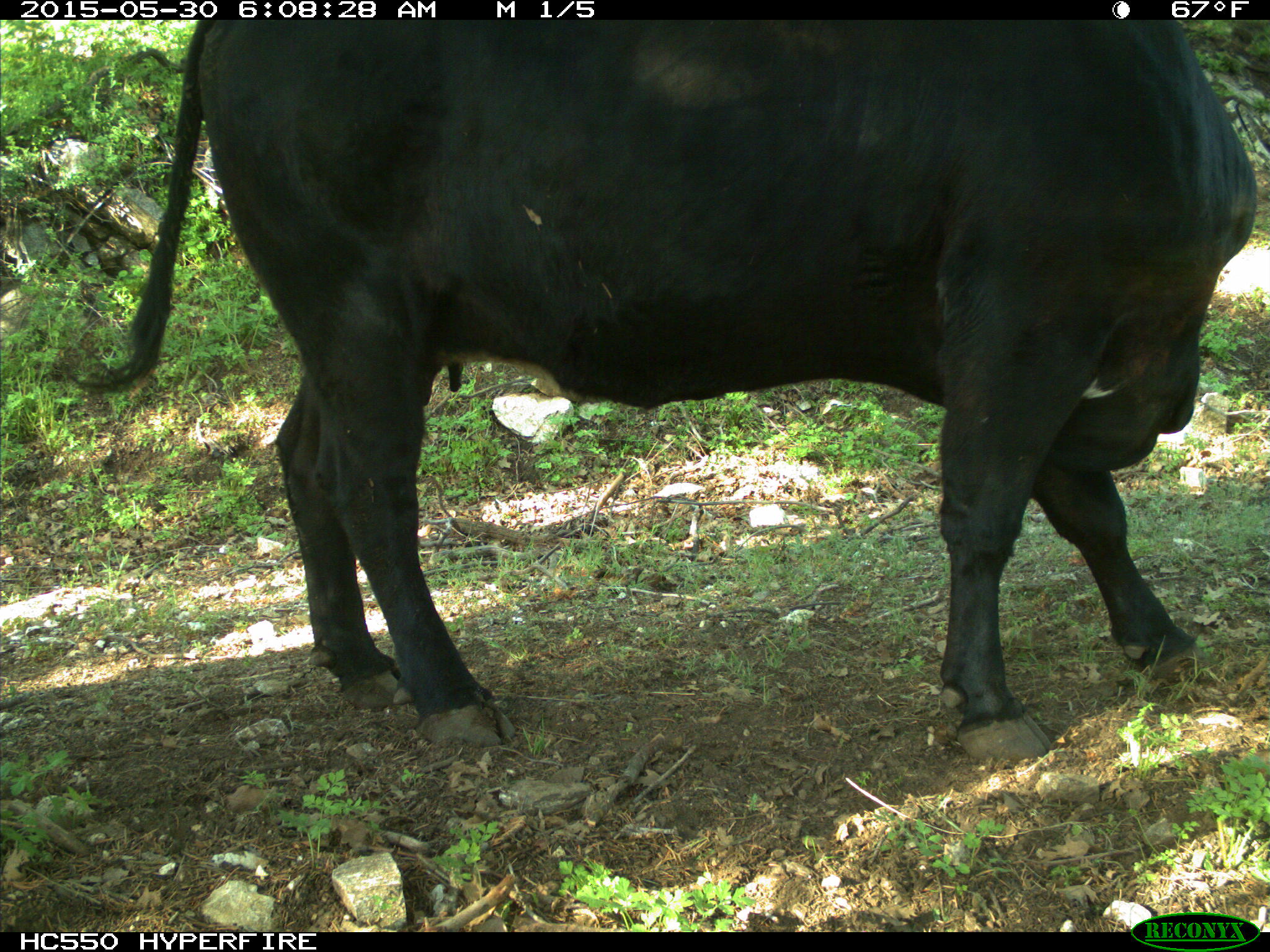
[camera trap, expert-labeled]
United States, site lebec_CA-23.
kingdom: Animalia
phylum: Chordata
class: Mammalia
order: Artiodactyla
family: Bovidae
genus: Bos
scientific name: Bos taurus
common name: domestic cow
Bos taurus (domestic cow).